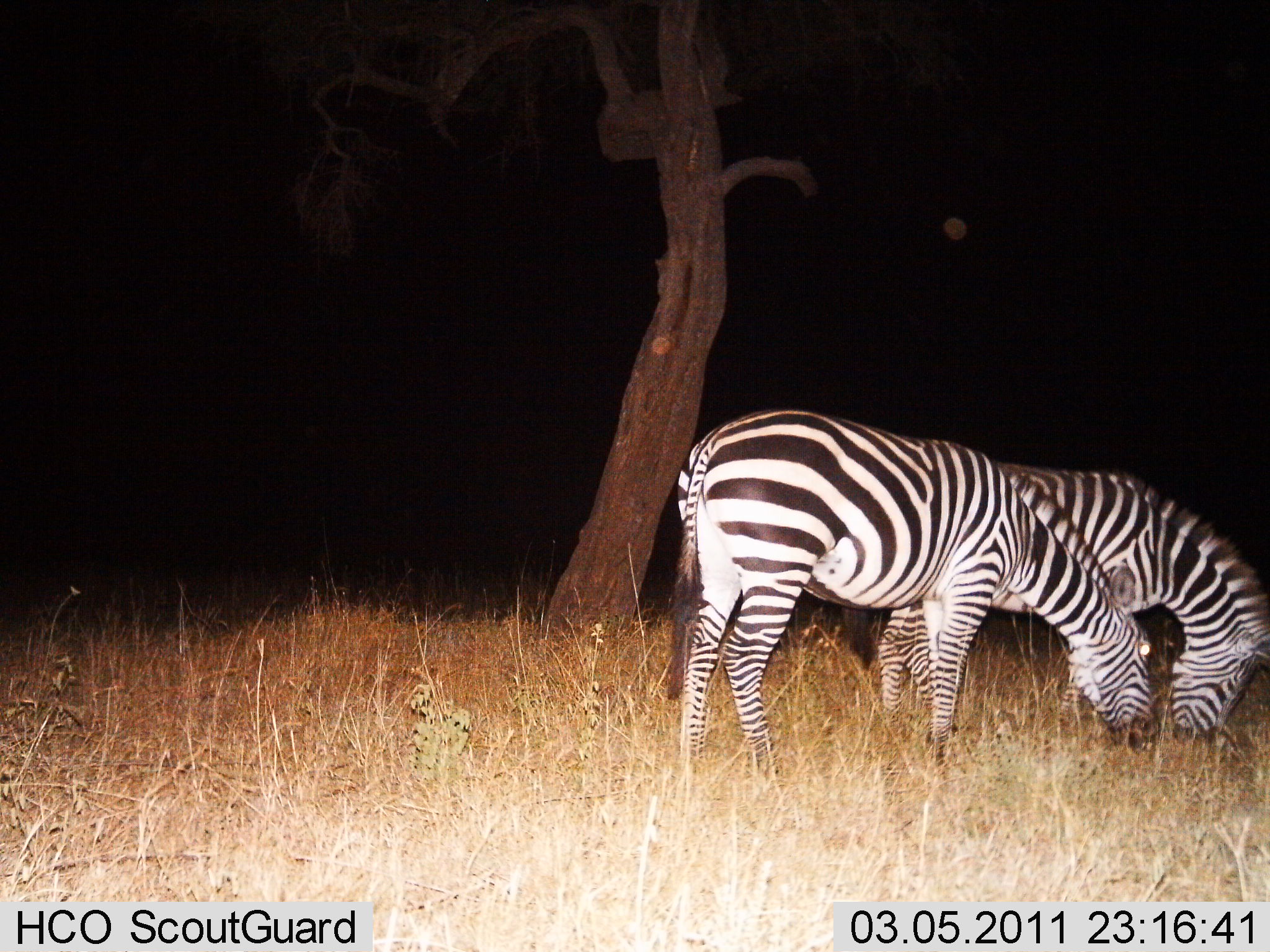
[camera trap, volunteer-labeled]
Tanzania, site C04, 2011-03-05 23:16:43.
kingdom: Animalia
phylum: Chordata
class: Mammalia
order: Perissodactyla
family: Equidae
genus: Equus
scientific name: Equus quagga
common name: plains zebra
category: zebra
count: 2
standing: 15%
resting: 0%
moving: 0%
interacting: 0%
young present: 0%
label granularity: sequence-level